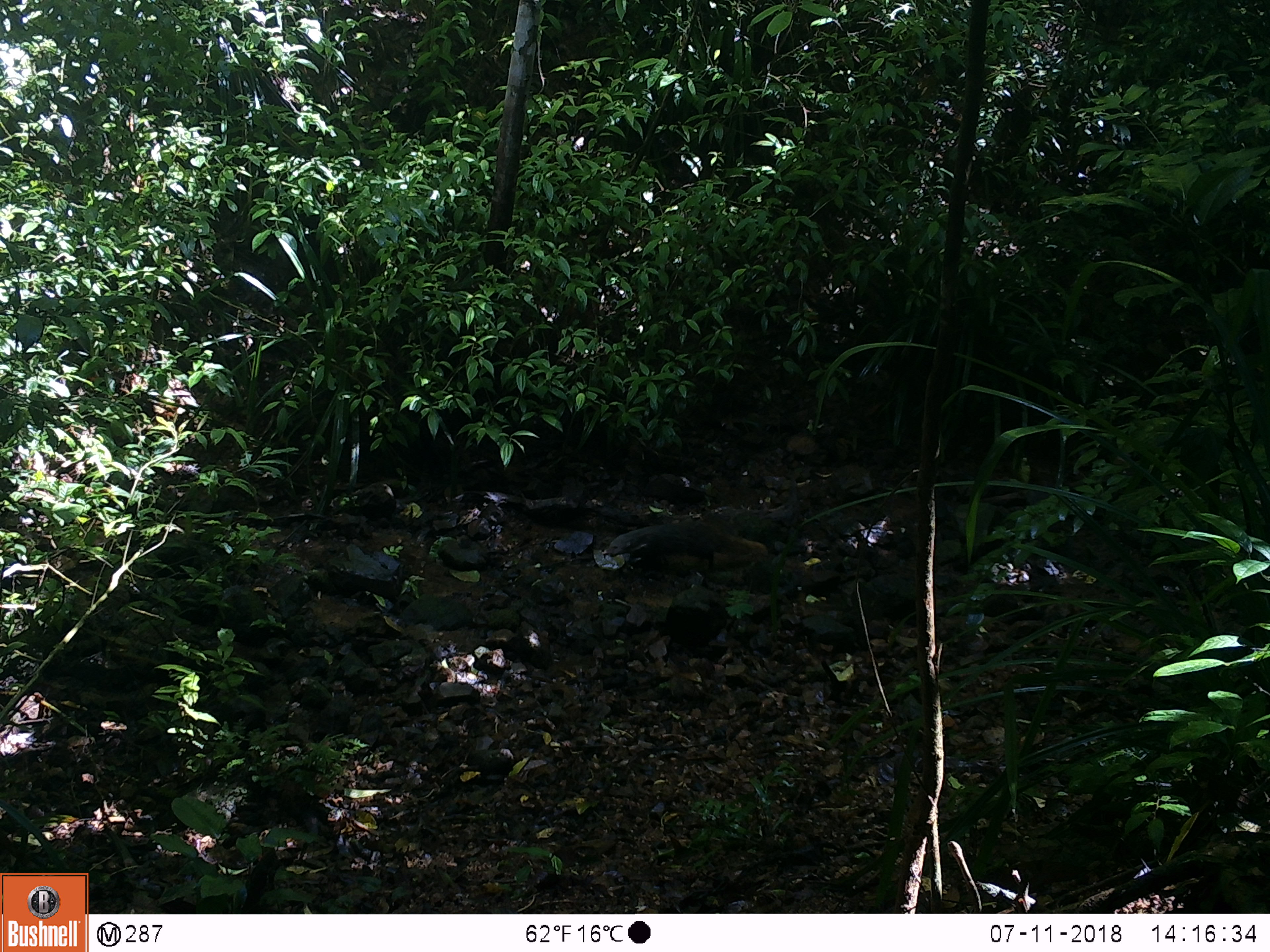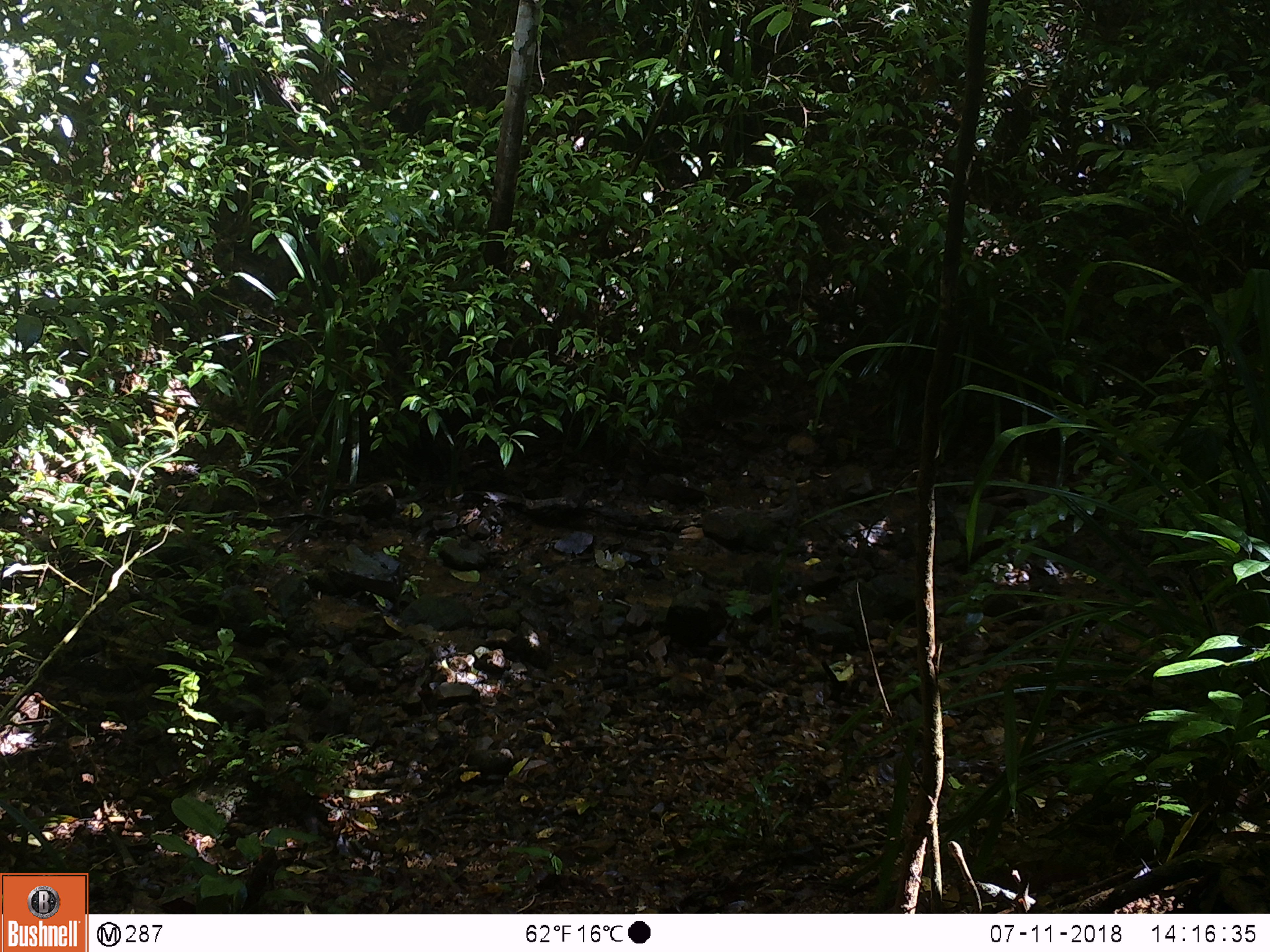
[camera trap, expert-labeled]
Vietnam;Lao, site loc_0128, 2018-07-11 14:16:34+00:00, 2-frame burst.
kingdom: Animalia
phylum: Chordata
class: Mammalia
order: Carnivora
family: Herpestidae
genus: Urva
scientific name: Urva urva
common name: crab-eating mongoose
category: crab eating mongoose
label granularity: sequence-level